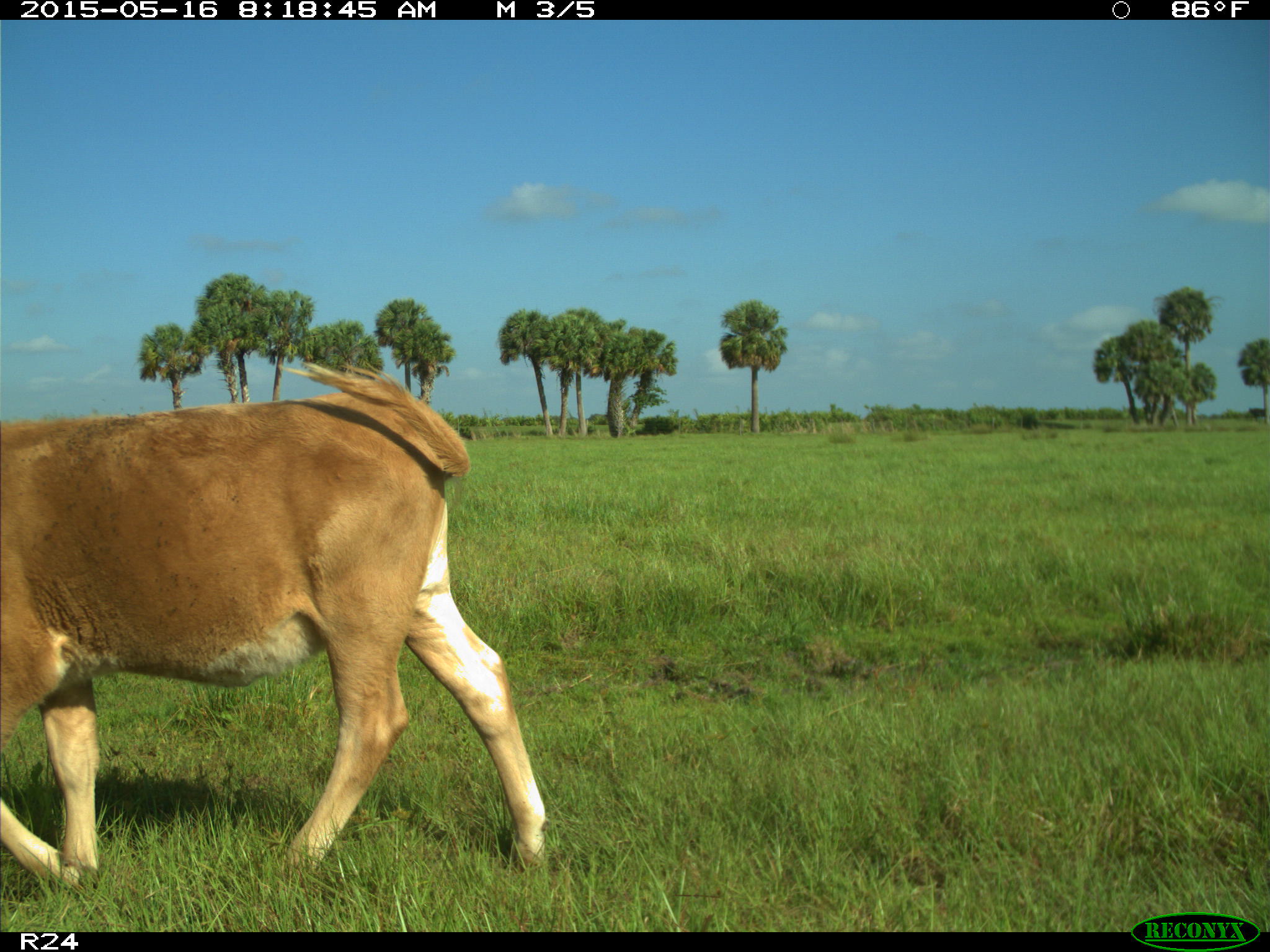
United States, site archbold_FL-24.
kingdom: Animalia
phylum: Chordata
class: Mammalia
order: Artiodactyla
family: Bovidae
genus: Bos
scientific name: Bos taurus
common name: domestic cow